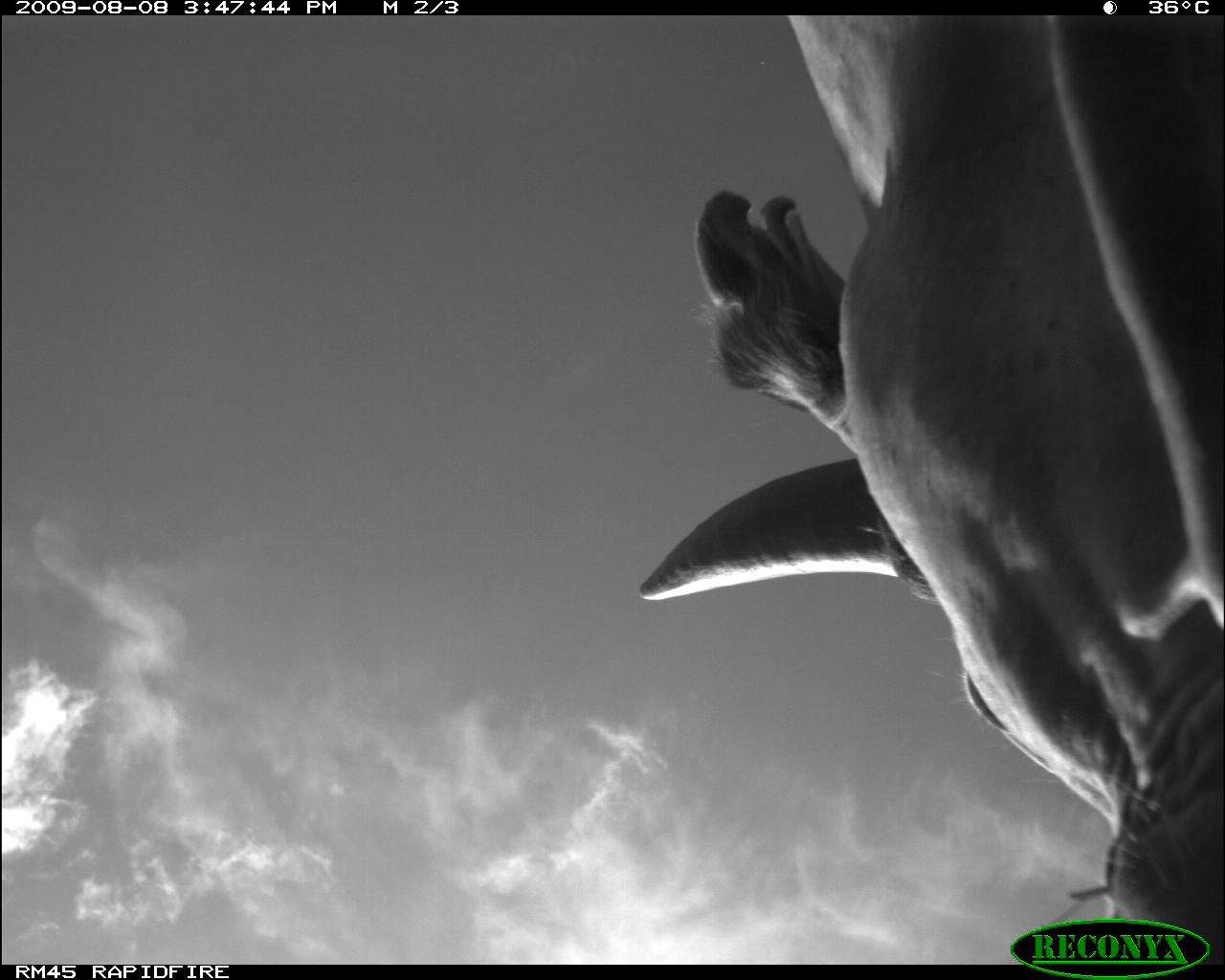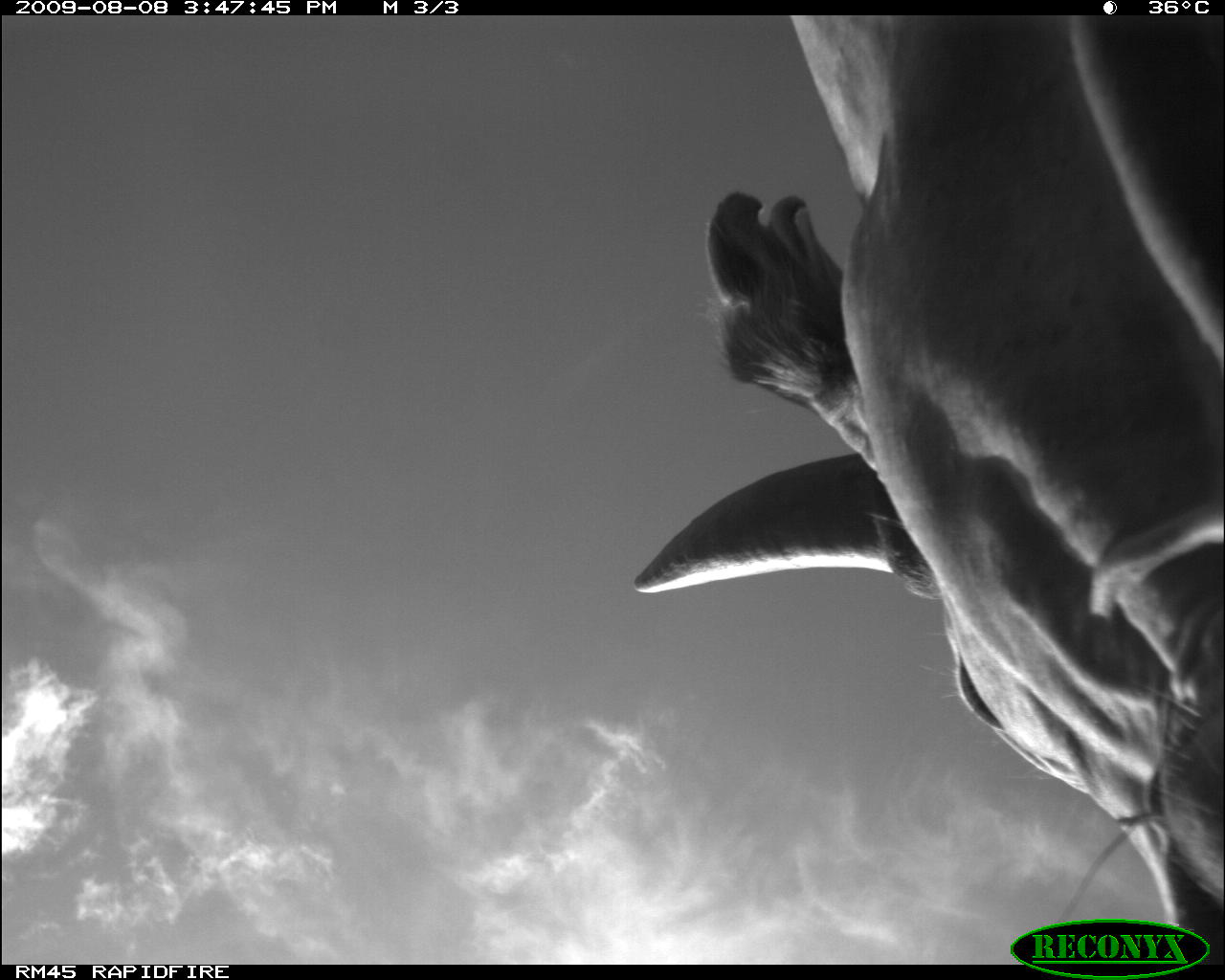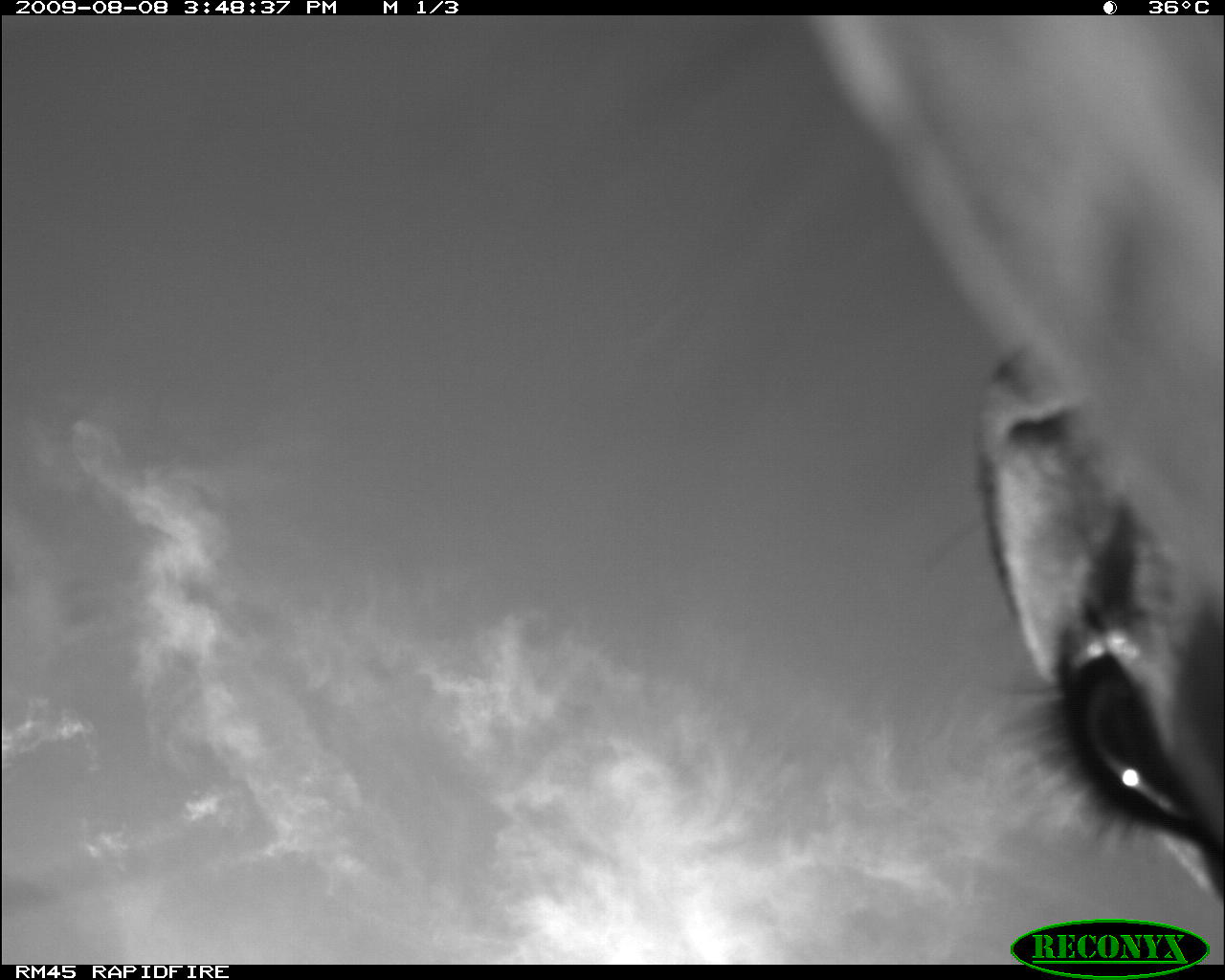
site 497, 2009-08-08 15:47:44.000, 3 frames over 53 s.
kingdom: Animalia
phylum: Chordata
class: Mammalia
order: Artiodactyla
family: Bovidae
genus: Tragelaphus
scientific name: Tragelaphus oryx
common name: eland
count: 1